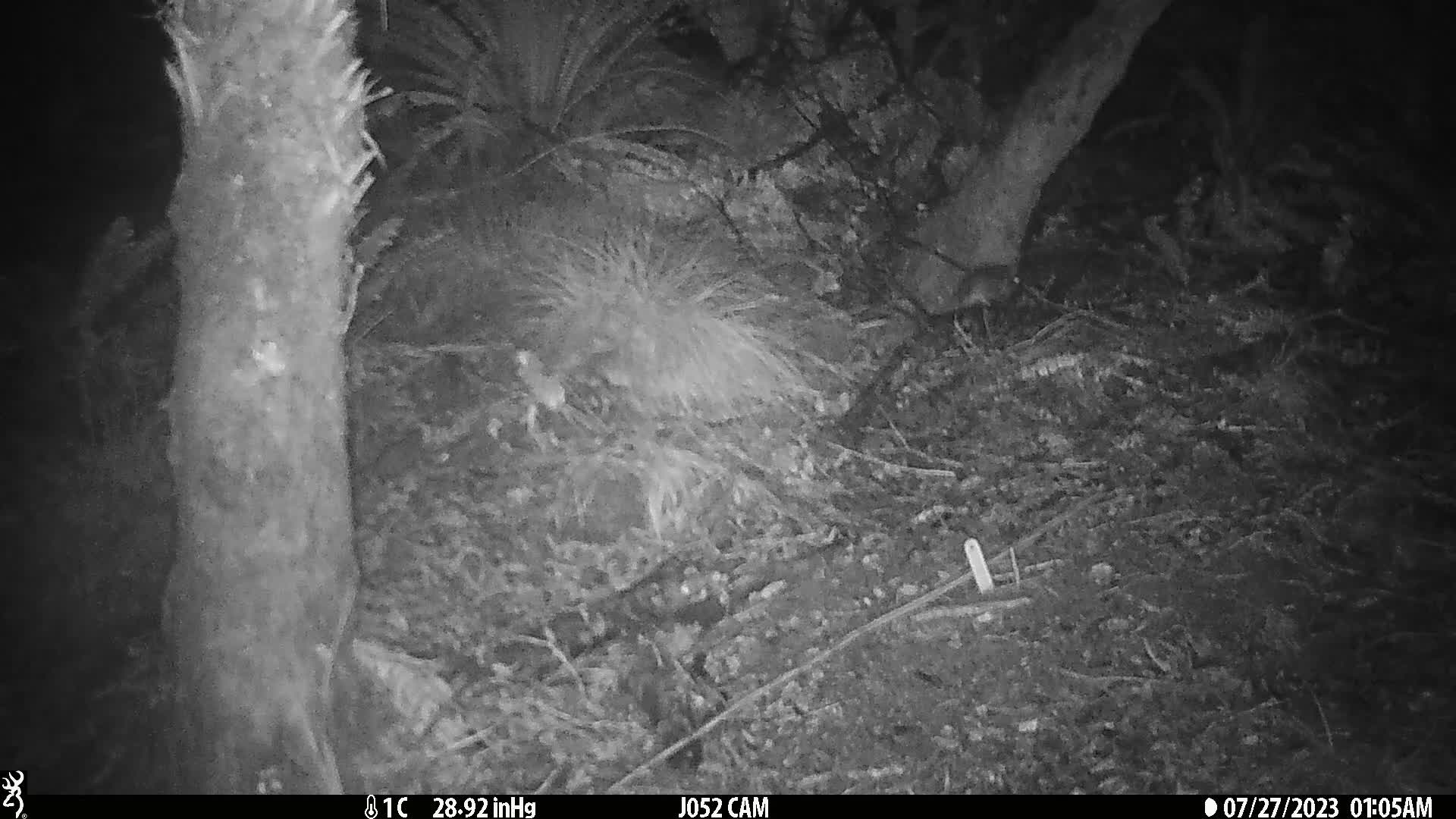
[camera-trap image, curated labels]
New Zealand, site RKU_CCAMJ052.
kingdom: Animalia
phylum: Chordata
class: Mammalia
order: Rodentia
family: Muridae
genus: Rattus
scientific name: Rattus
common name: rat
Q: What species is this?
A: Rat (Rattus).